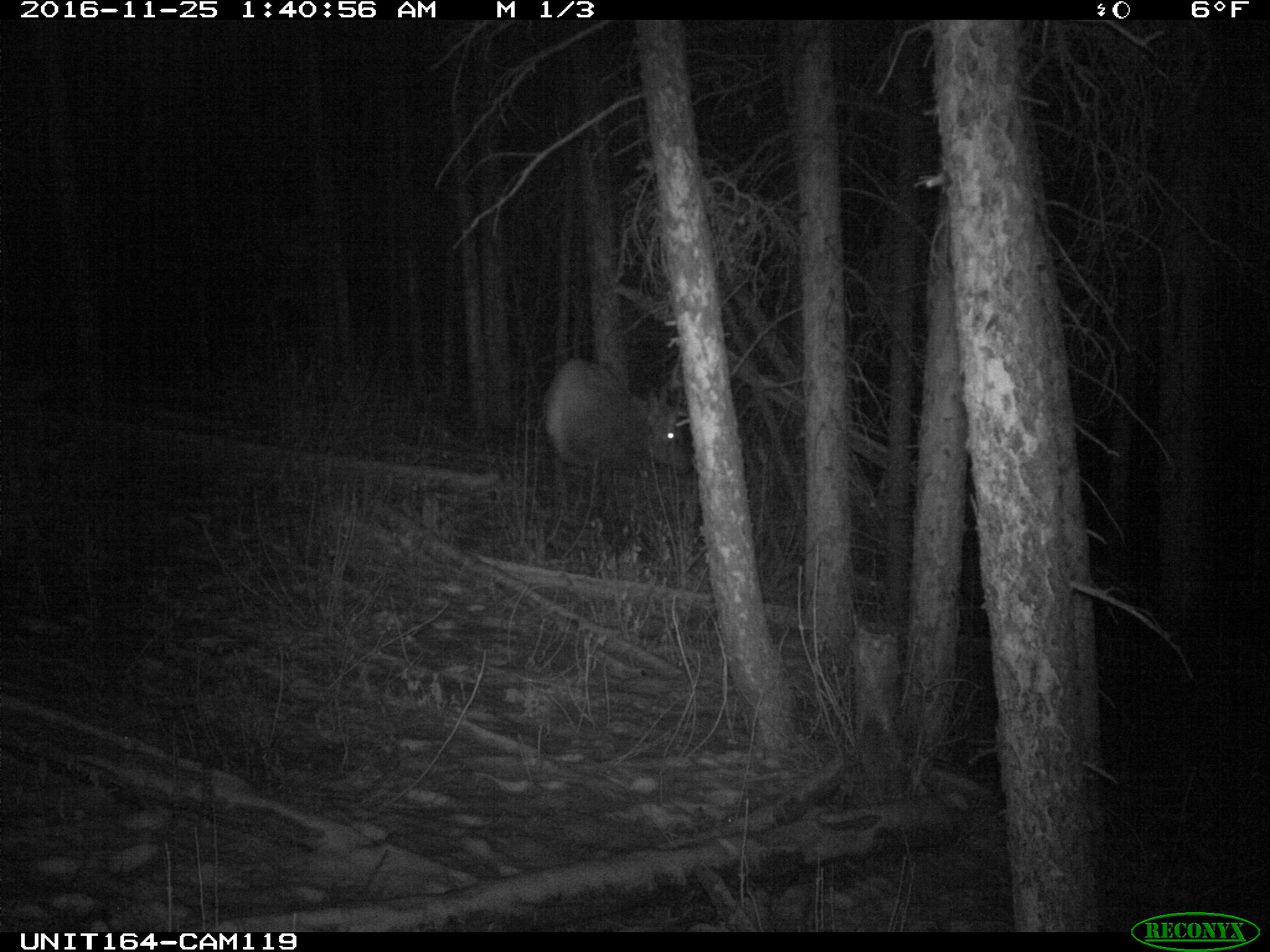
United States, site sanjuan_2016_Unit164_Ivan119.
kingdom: Animalia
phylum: Chordata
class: Mammalia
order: Artiodactyla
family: Cervidae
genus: Cervus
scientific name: Cervus elaphus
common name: red deer